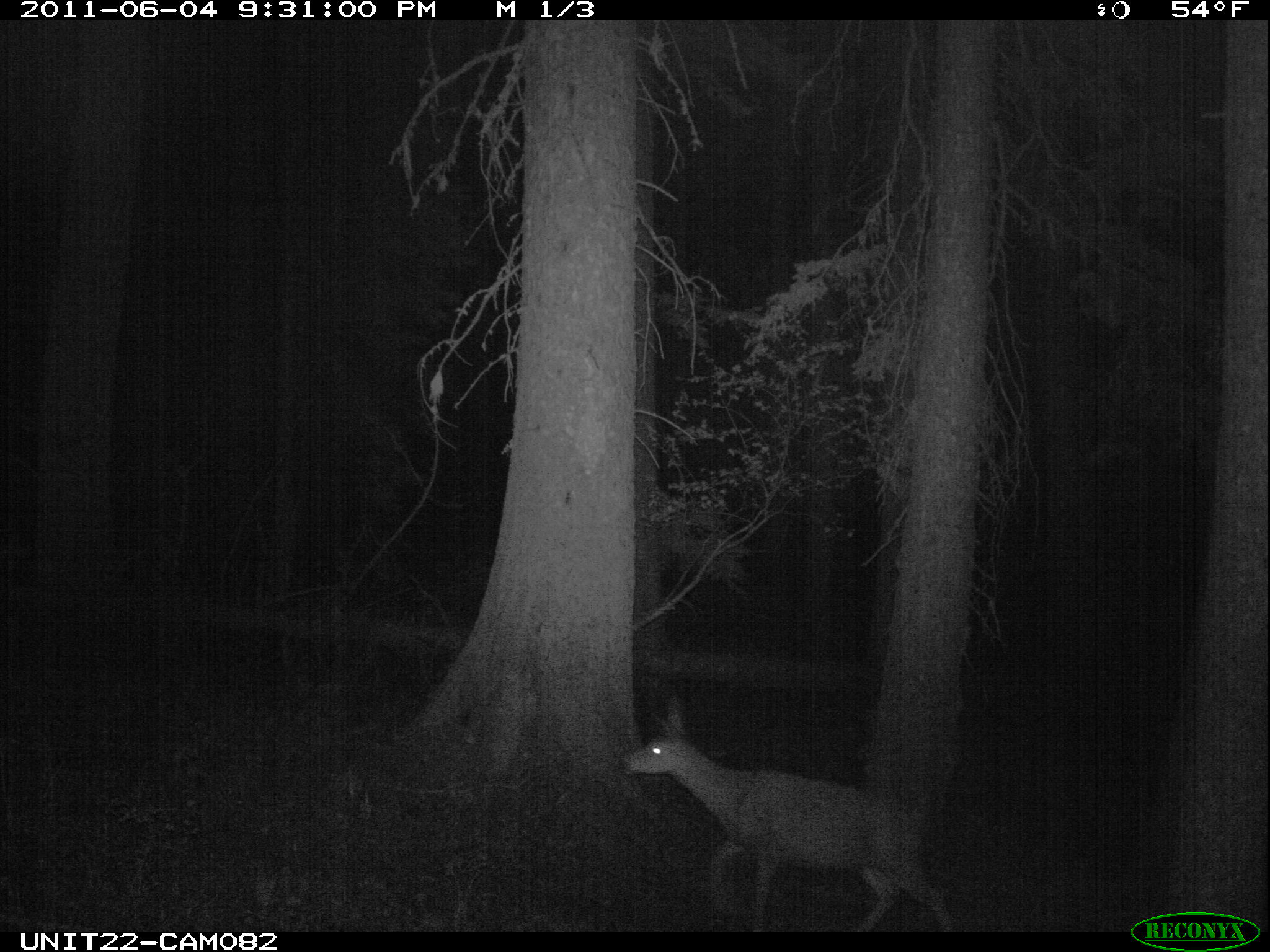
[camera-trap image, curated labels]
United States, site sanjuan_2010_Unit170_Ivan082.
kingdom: Animalia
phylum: Chordata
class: Mammalia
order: Artiodactyla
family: Cervidae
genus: Odocoileus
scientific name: Odocoileus hemionus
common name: mule deer